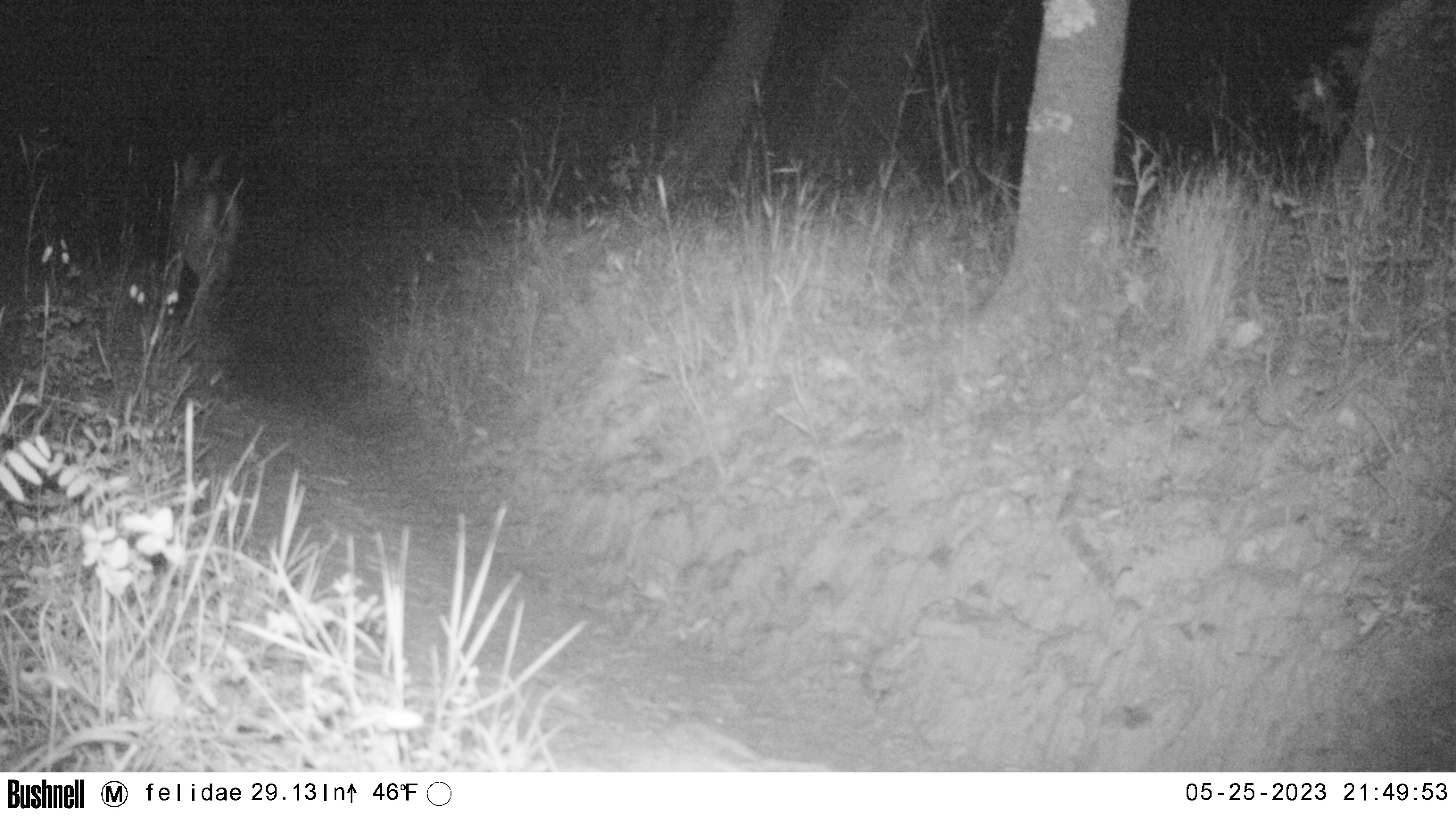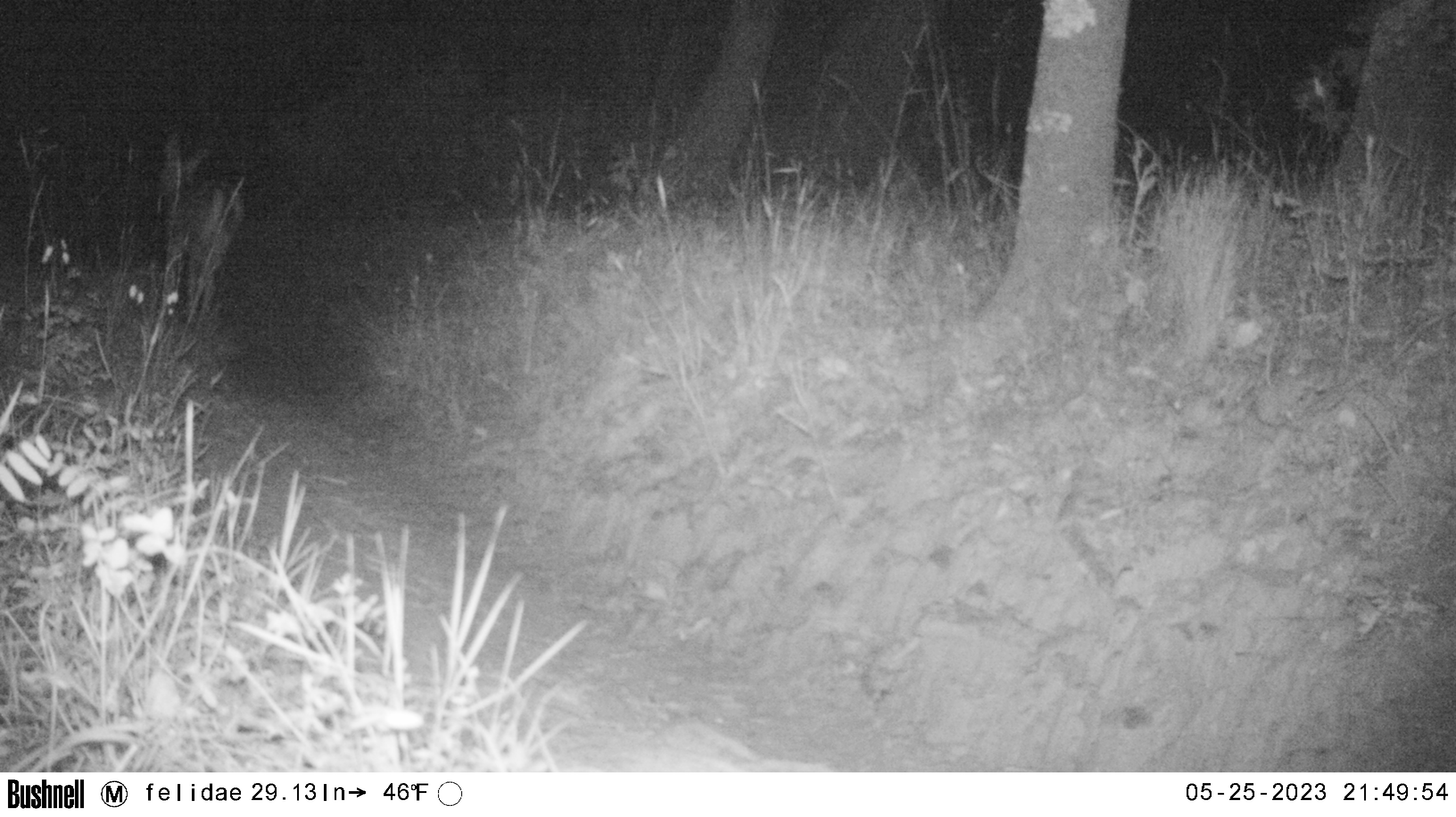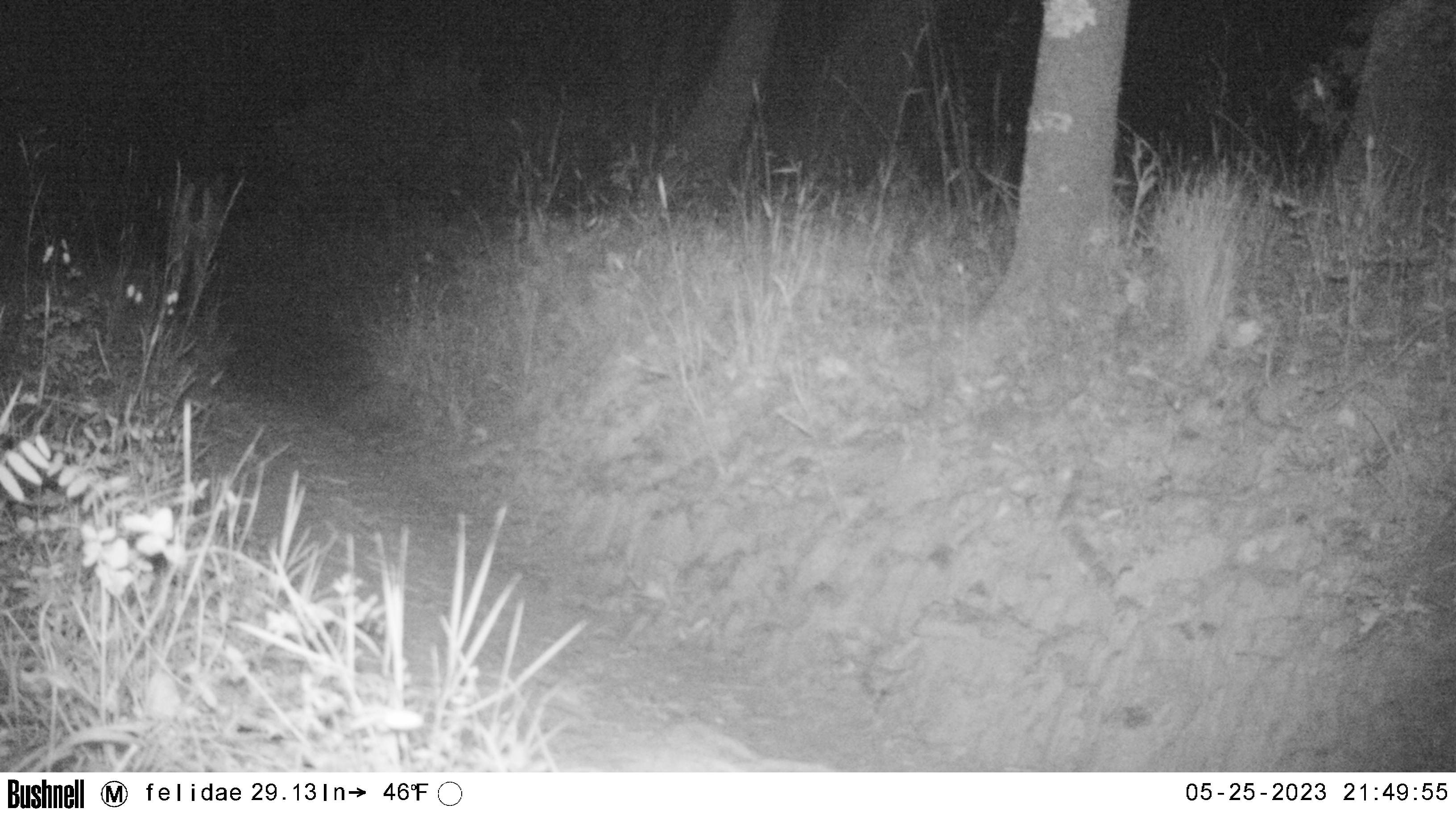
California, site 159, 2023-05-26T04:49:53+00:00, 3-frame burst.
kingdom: Animalia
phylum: Chordata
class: Mammalia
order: Artiodactyla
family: Cervidae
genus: Odocoileus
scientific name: Odocoileus hemionus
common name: mule deer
Mule deer (Odocoileus hemionus).